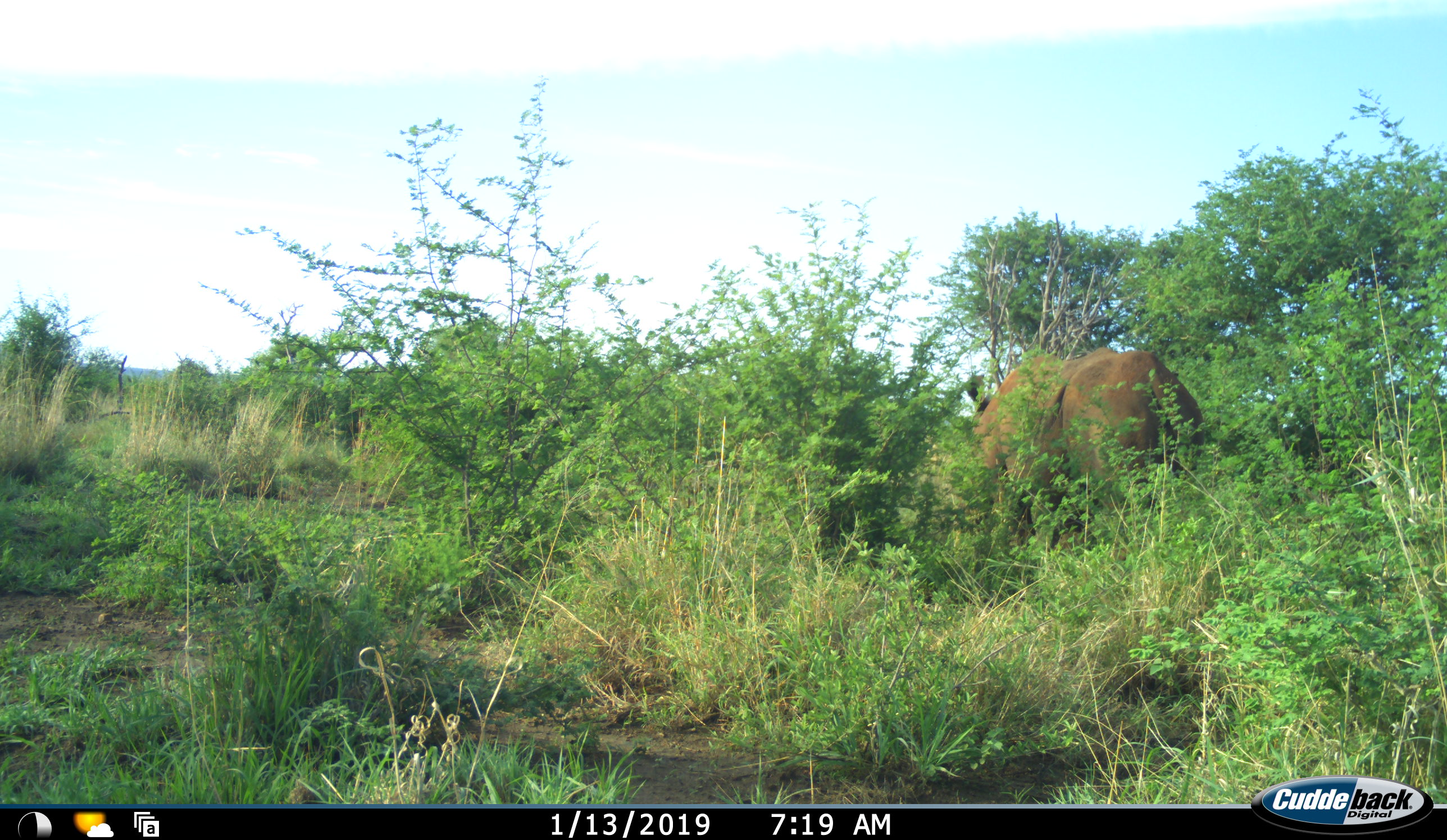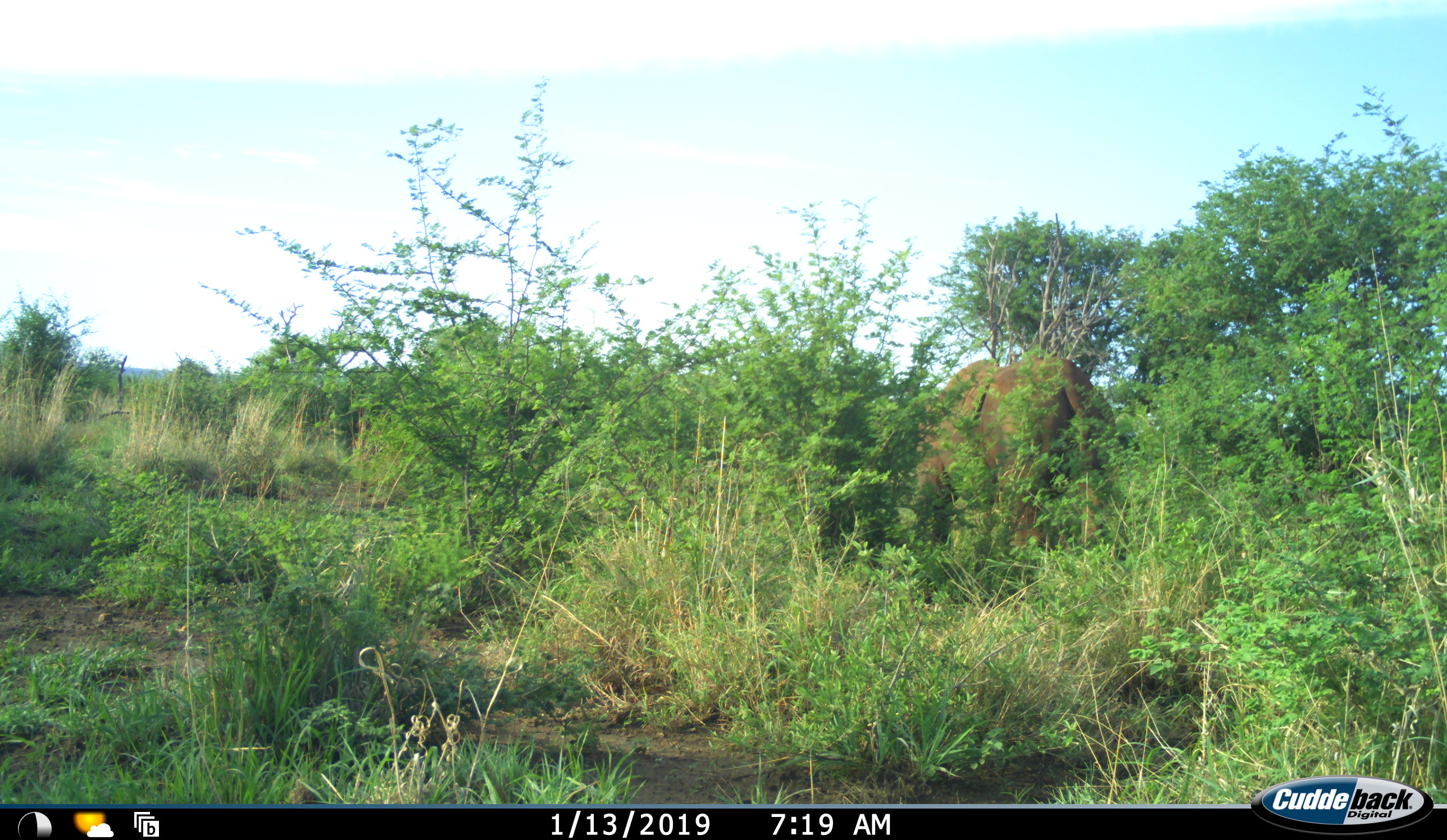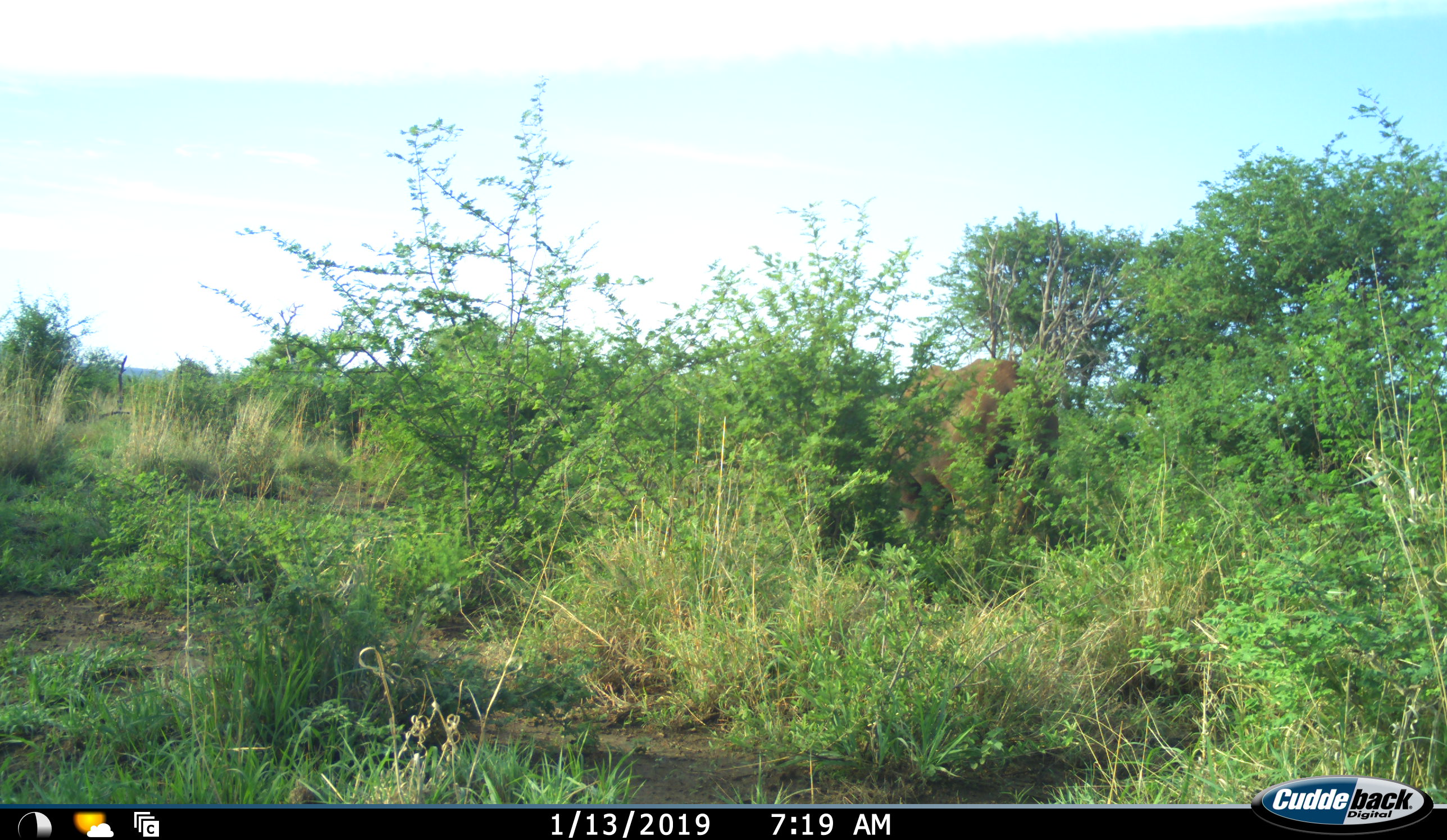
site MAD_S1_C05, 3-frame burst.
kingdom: Animalia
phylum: Chordata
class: Mammalia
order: Perissodactyla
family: Rhinocerotidae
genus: Ceratotherium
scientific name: Ceratotherium simum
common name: white rhinoceros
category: rhinoceroswhite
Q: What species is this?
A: Rhinoceroswhite (white rhinoceros) (Ceratotherium simum).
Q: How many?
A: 1.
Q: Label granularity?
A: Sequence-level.